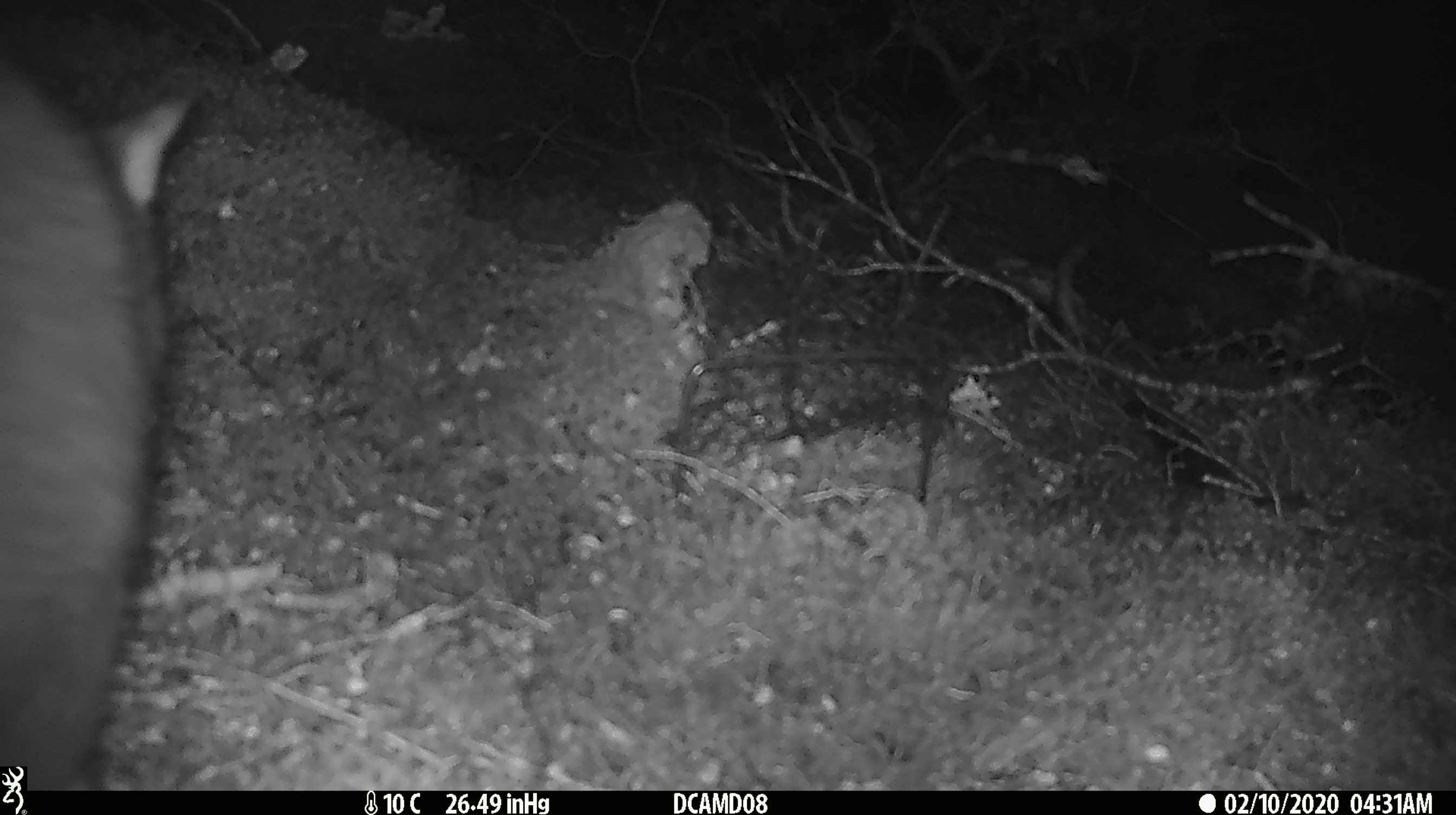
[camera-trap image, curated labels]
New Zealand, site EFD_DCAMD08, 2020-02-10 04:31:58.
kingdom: Animalia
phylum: Chordata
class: Mammalia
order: Diprotodontia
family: Phalangeridae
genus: Trichosurus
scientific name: Trichosurus vulpecula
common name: common brushtail possum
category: possum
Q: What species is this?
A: Possum (common brushtail possum) (Trichosurus vulpecula).